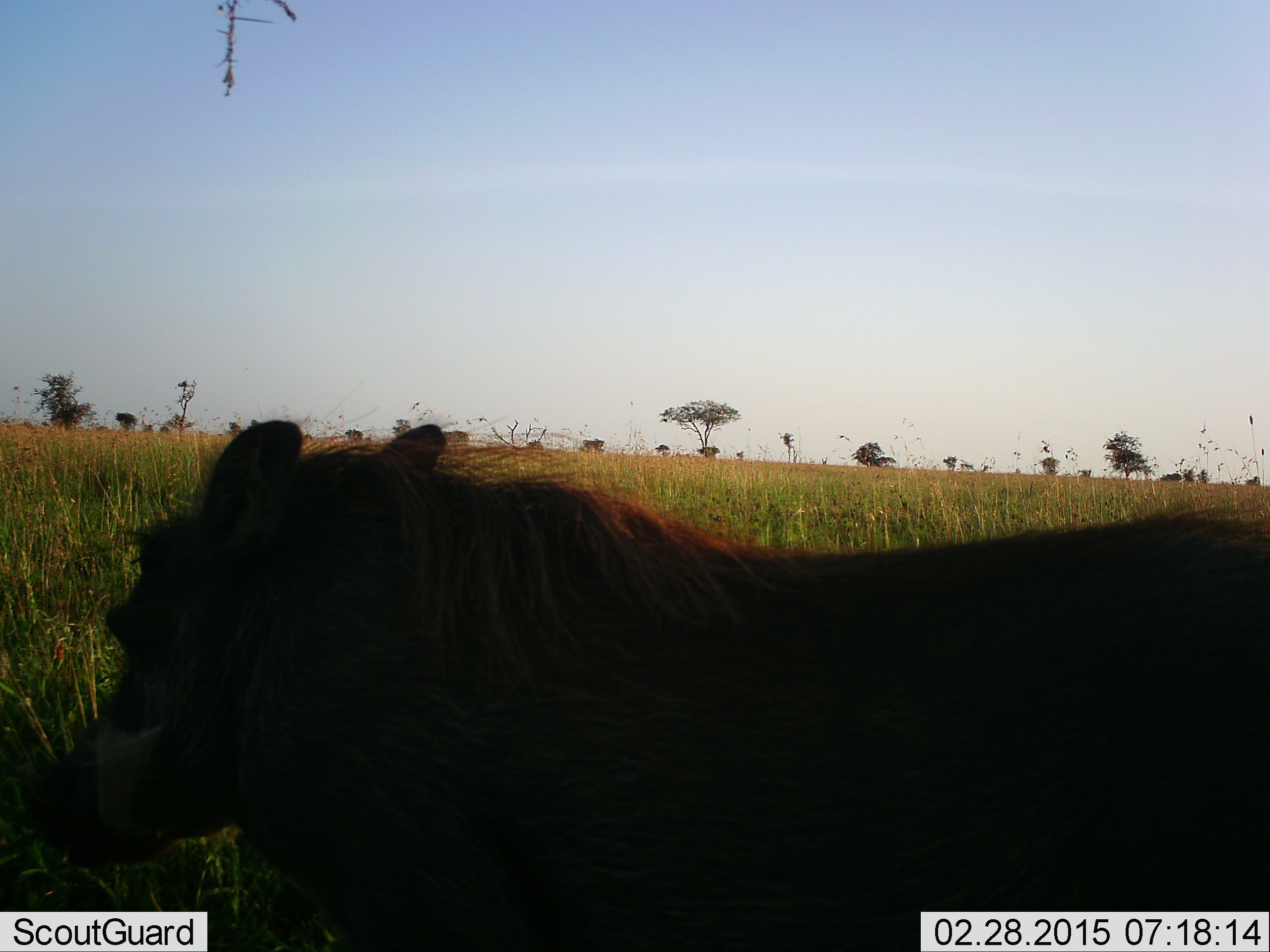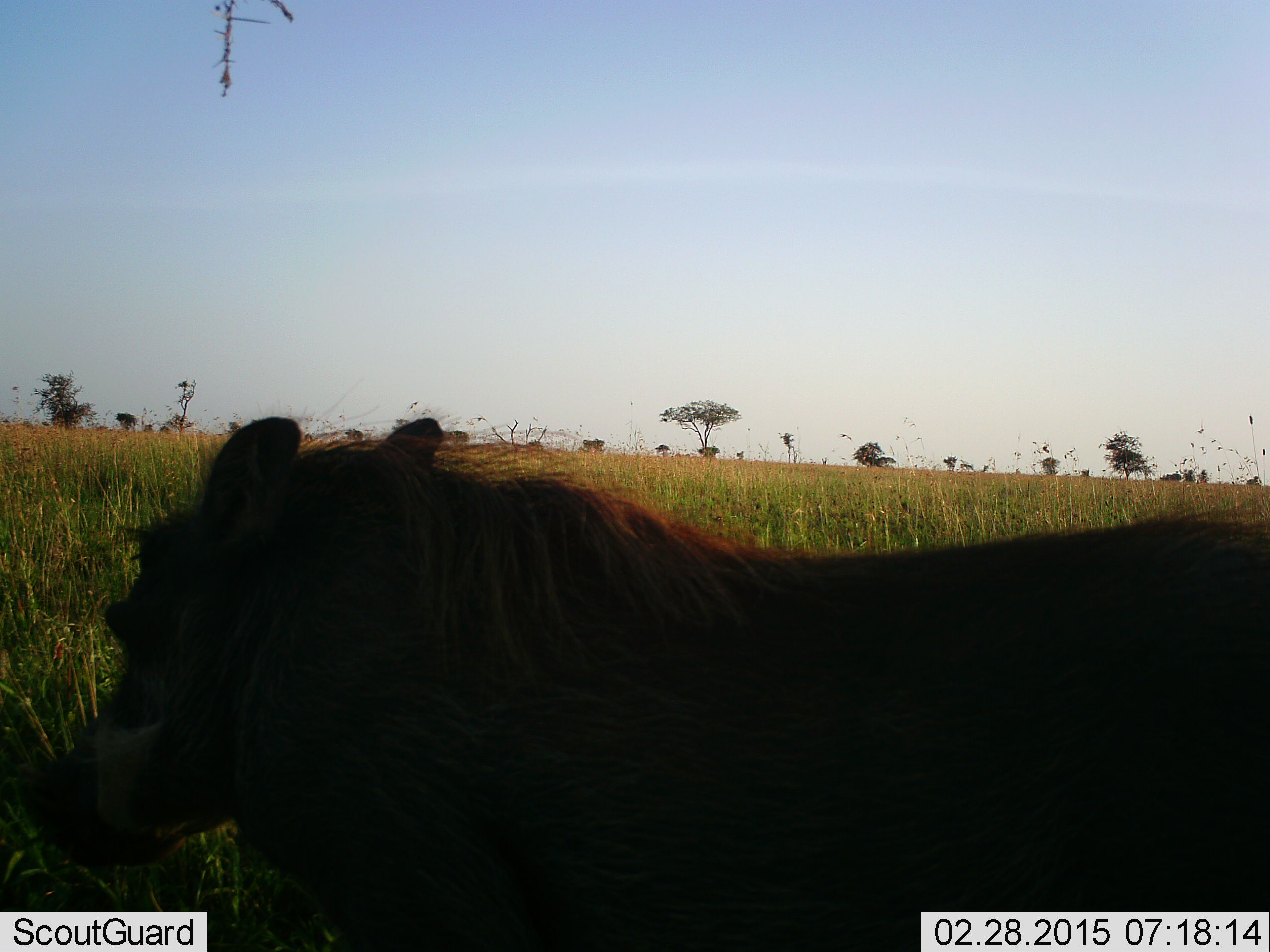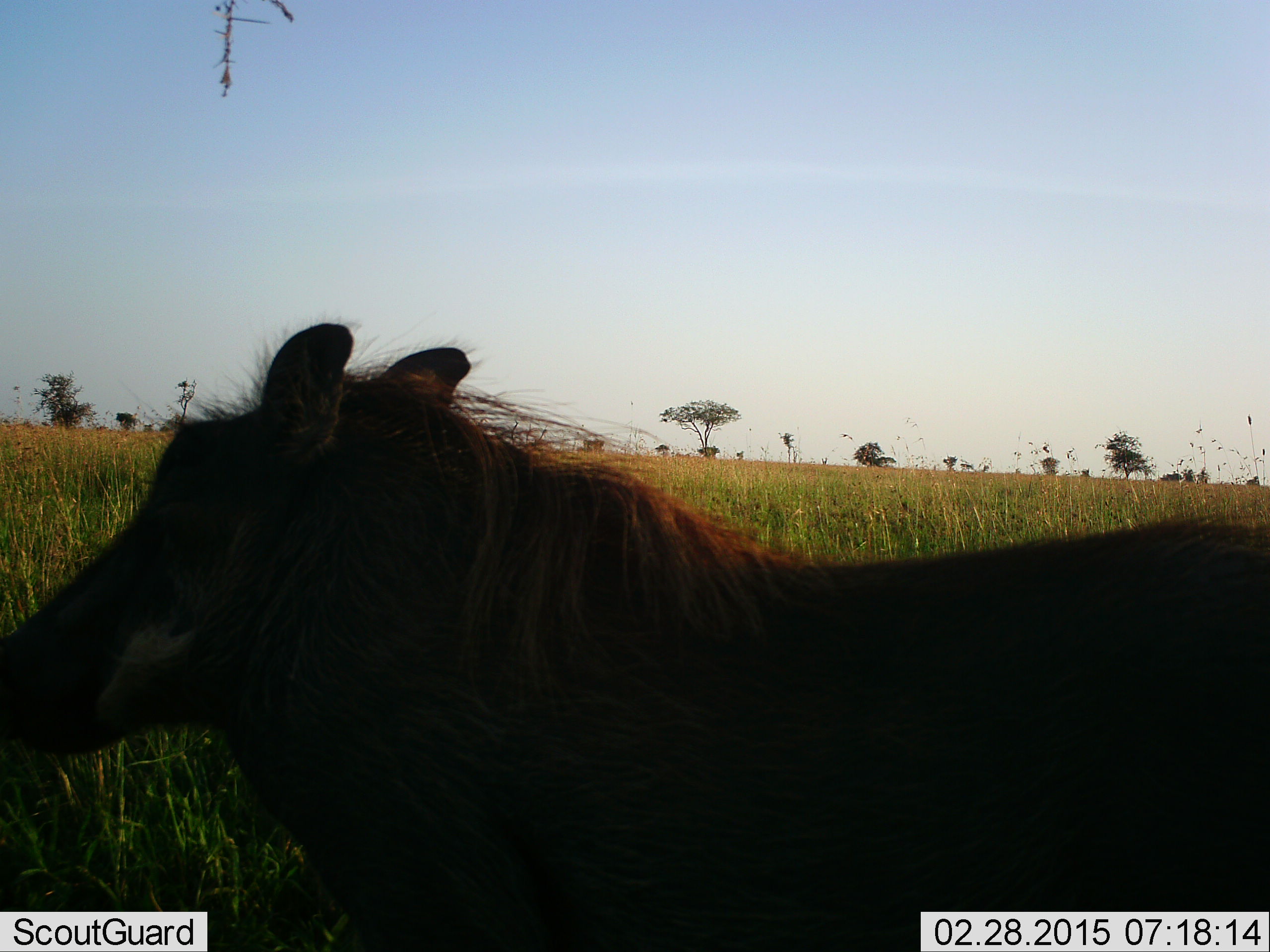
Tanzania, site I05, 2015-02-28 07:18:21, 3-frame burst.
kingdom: Animalia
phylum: Chordata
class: Mammalia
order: Artiodactyla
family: Suidae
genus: Phacochoerus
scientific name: Phacochoerus africanus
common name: warthog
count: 1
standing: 90%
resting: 0%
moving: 10%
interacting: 0%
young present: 0%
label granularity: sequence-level